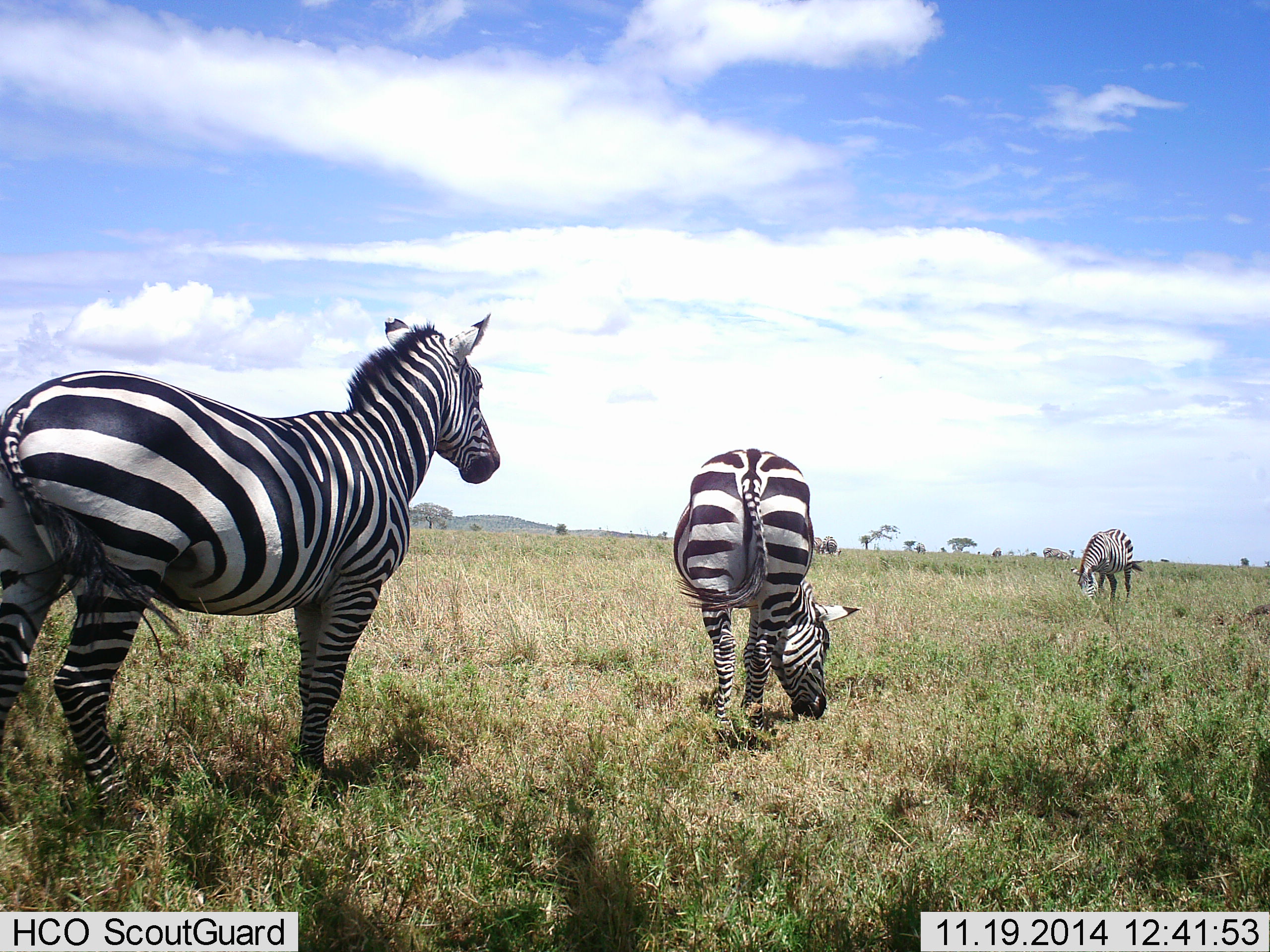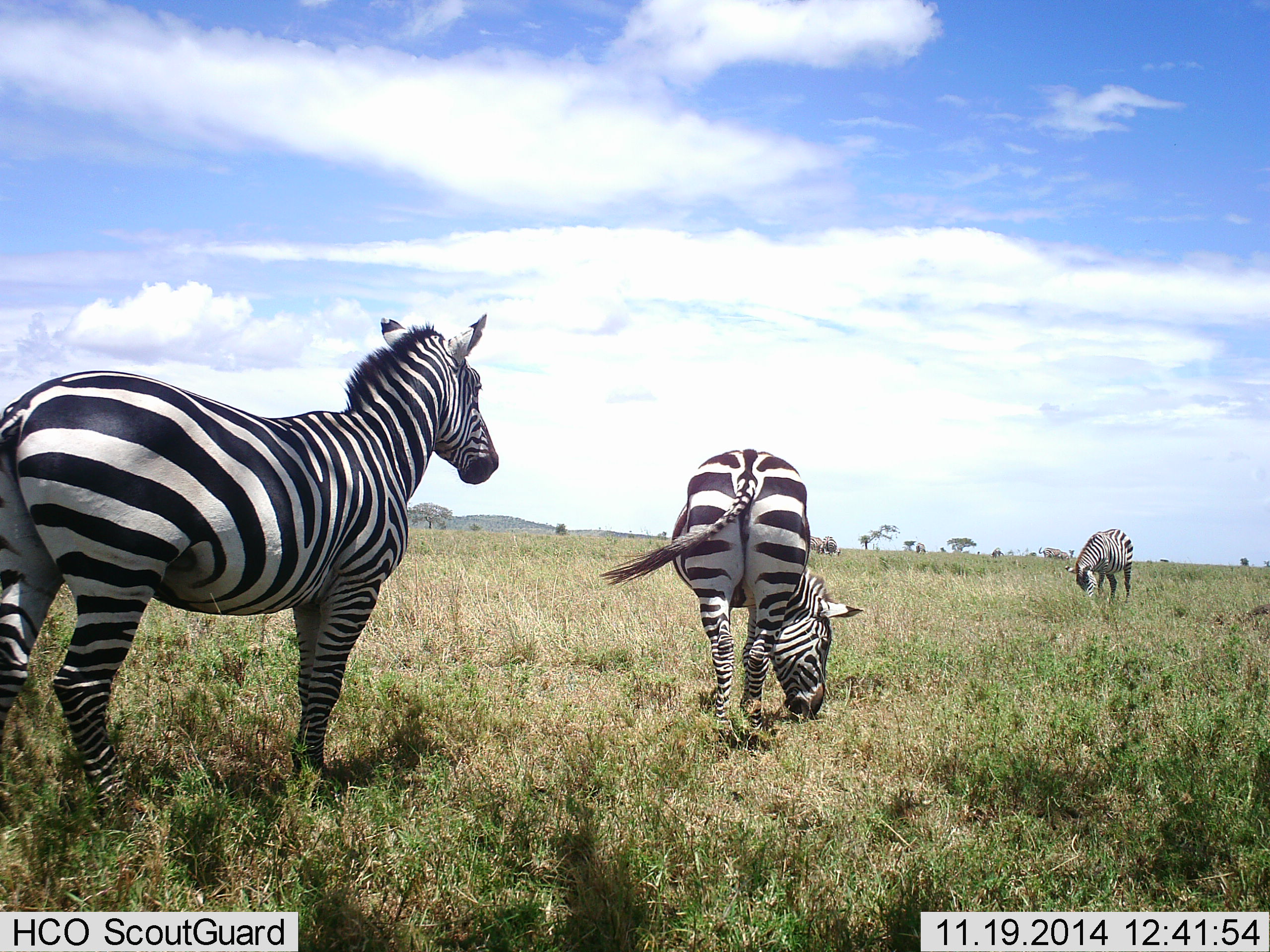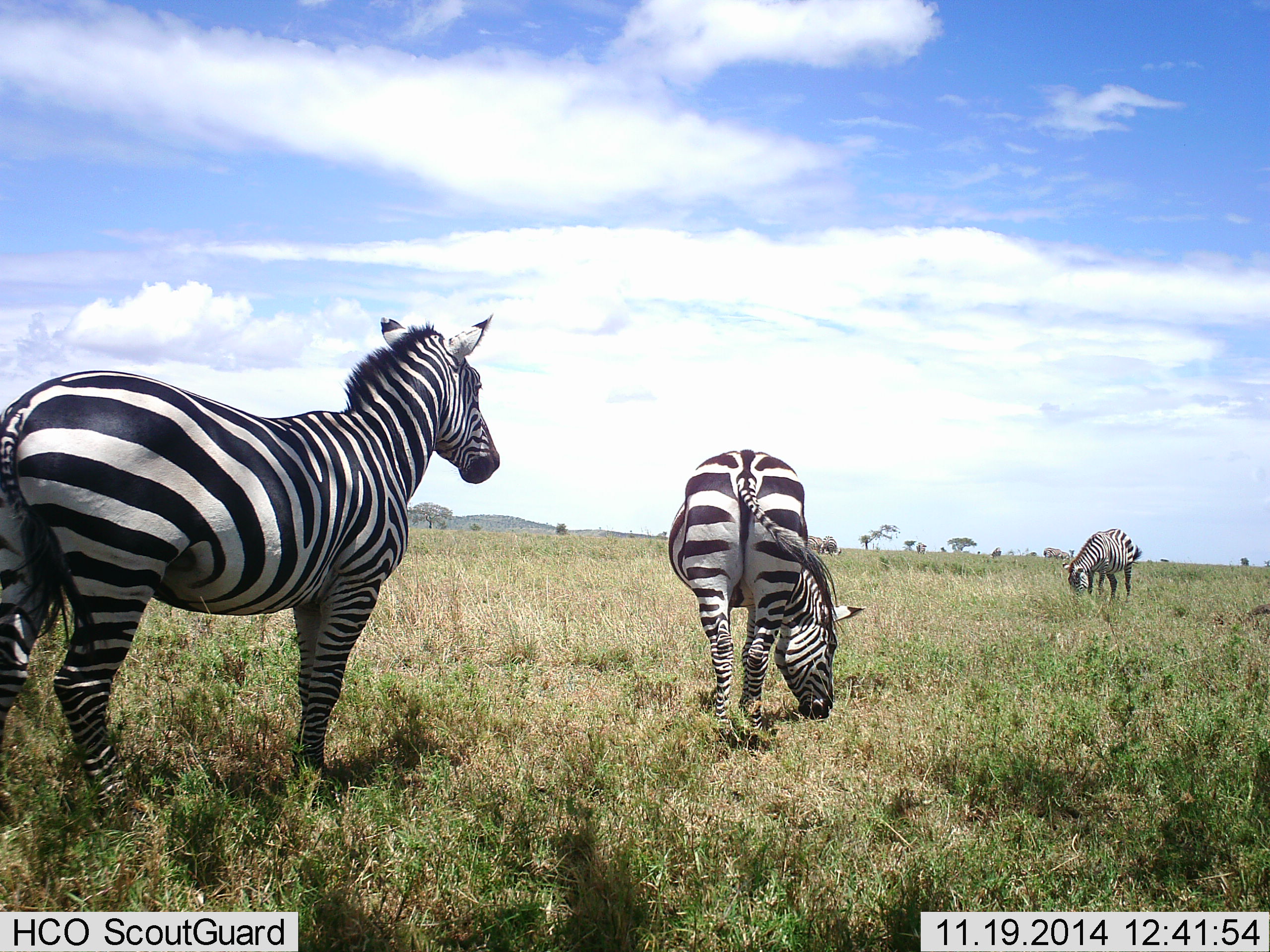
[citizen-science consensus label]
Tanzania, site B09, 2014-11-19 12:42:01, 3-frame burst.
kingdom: Animalia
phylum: Chordata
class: Mammalia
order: Perissodactyla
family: Equidae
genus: Equus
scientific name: Equus quagga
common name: plains zebra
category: zebra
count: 3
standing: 90%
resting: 0%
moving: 10%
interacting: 0%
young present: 0%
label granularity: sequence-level